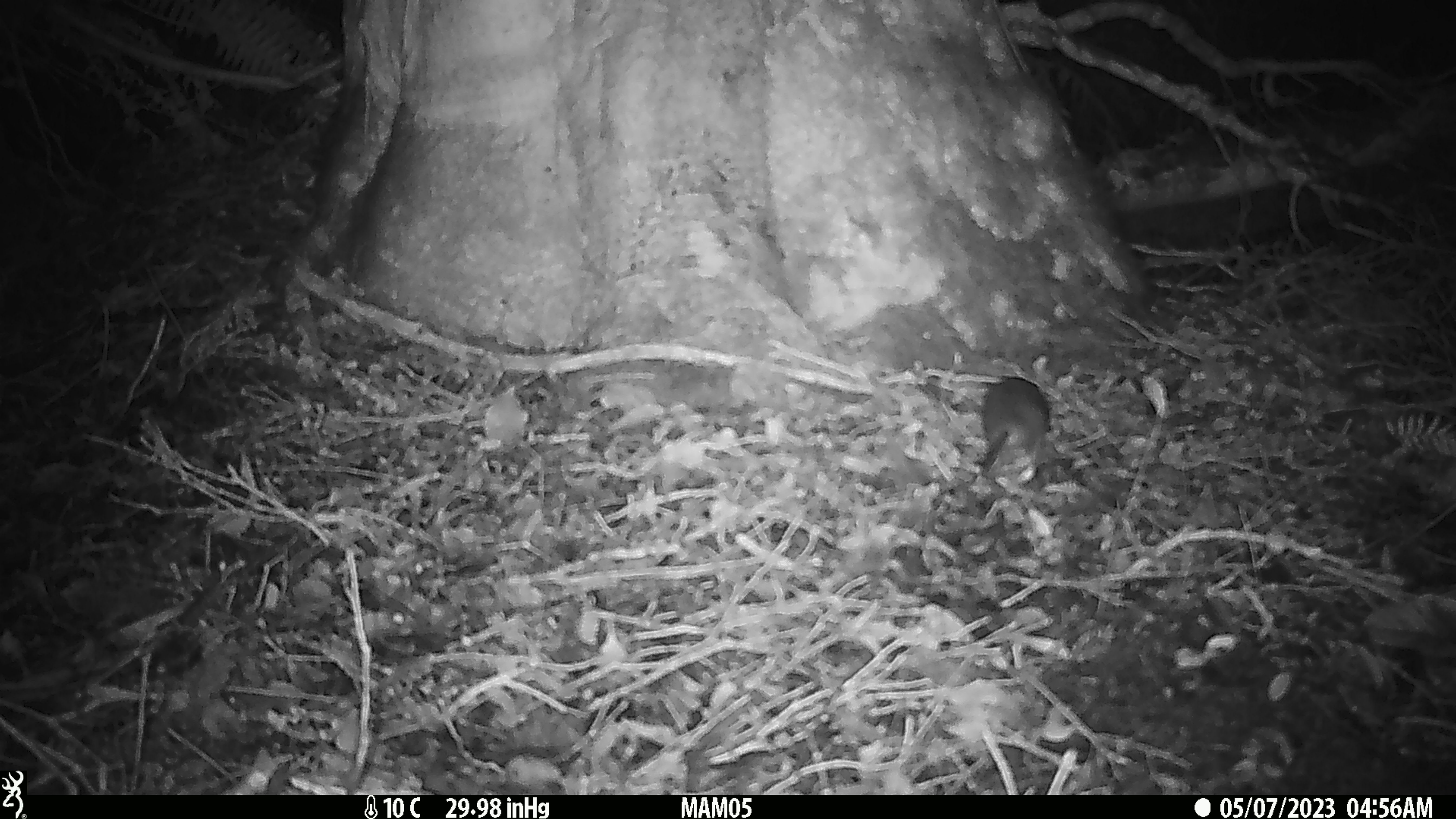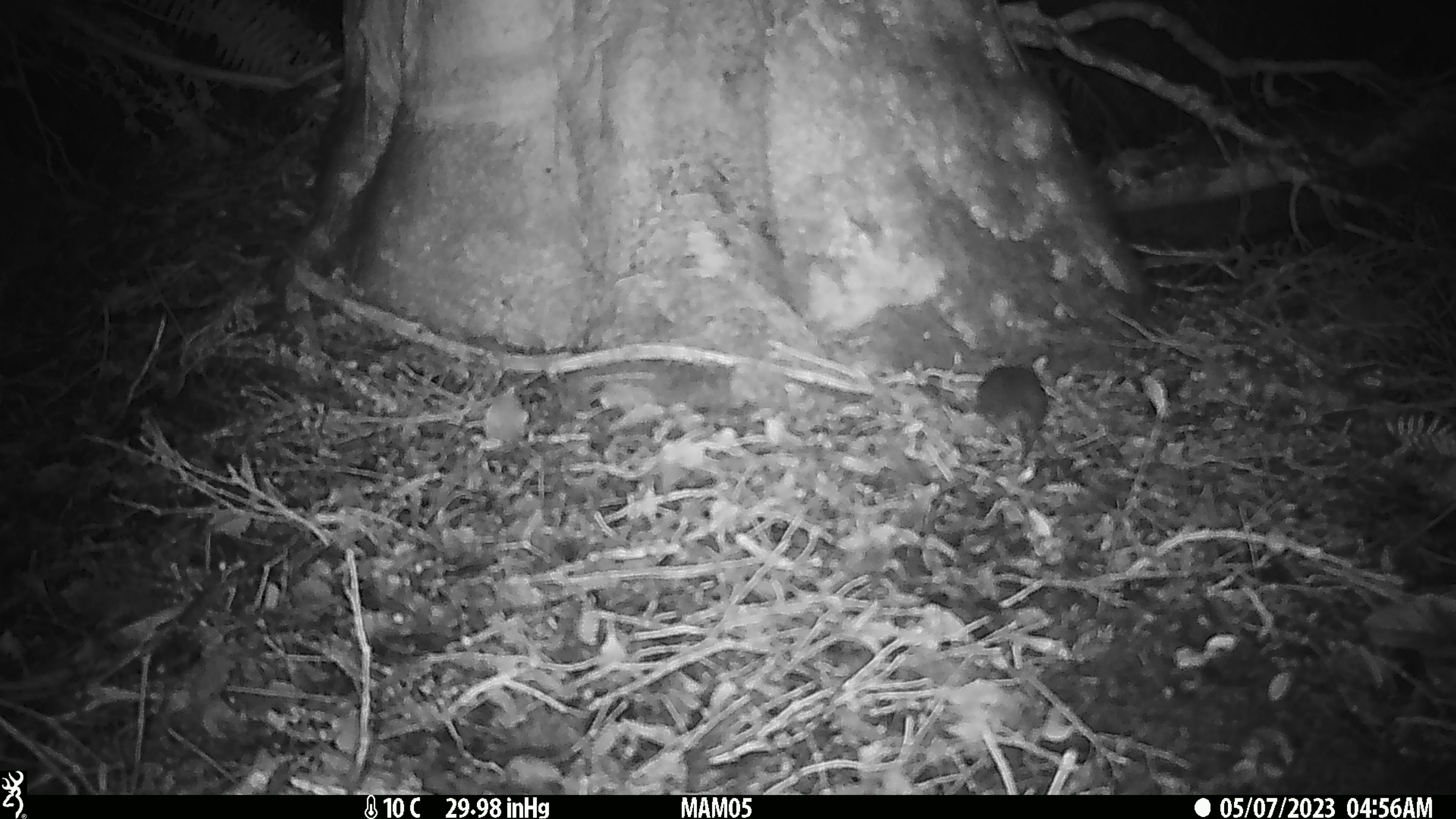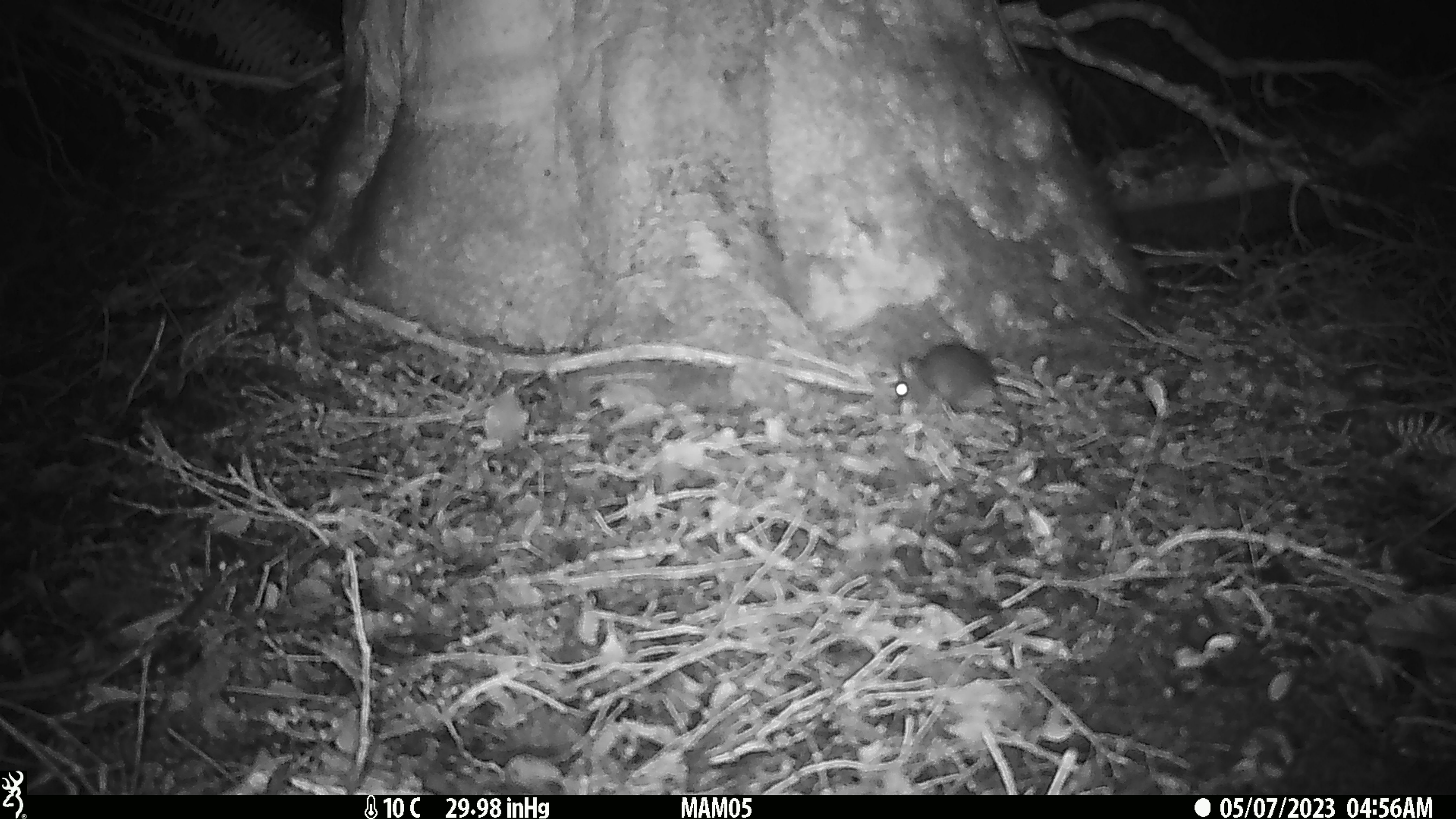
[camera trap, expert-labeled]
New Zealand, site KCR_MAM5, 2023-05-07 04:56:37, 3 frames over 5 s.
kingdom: Animalia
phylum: Chordata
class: Mammalia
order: Rodentia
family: Muridae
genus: Rattus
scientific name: Rattus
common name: rat